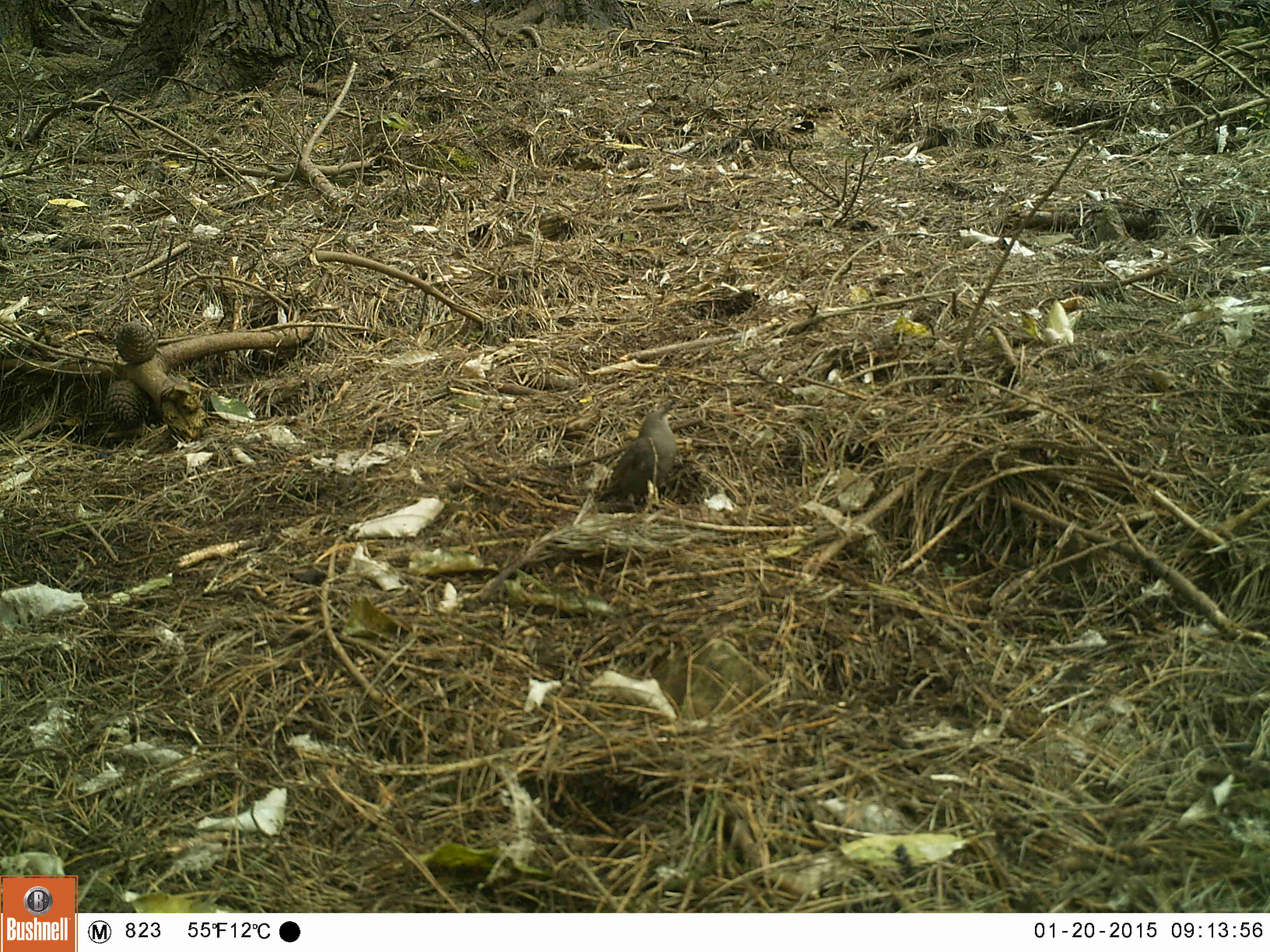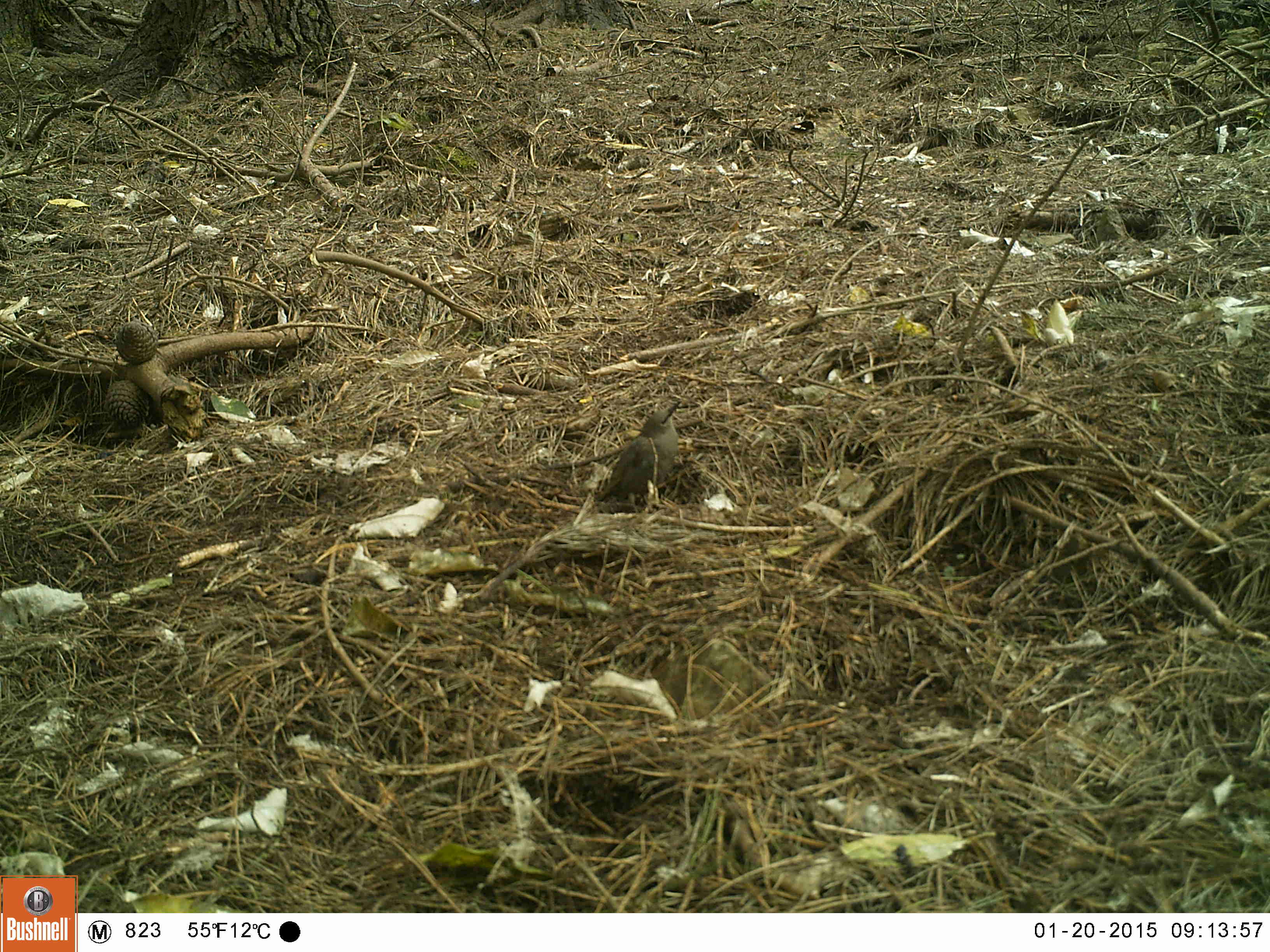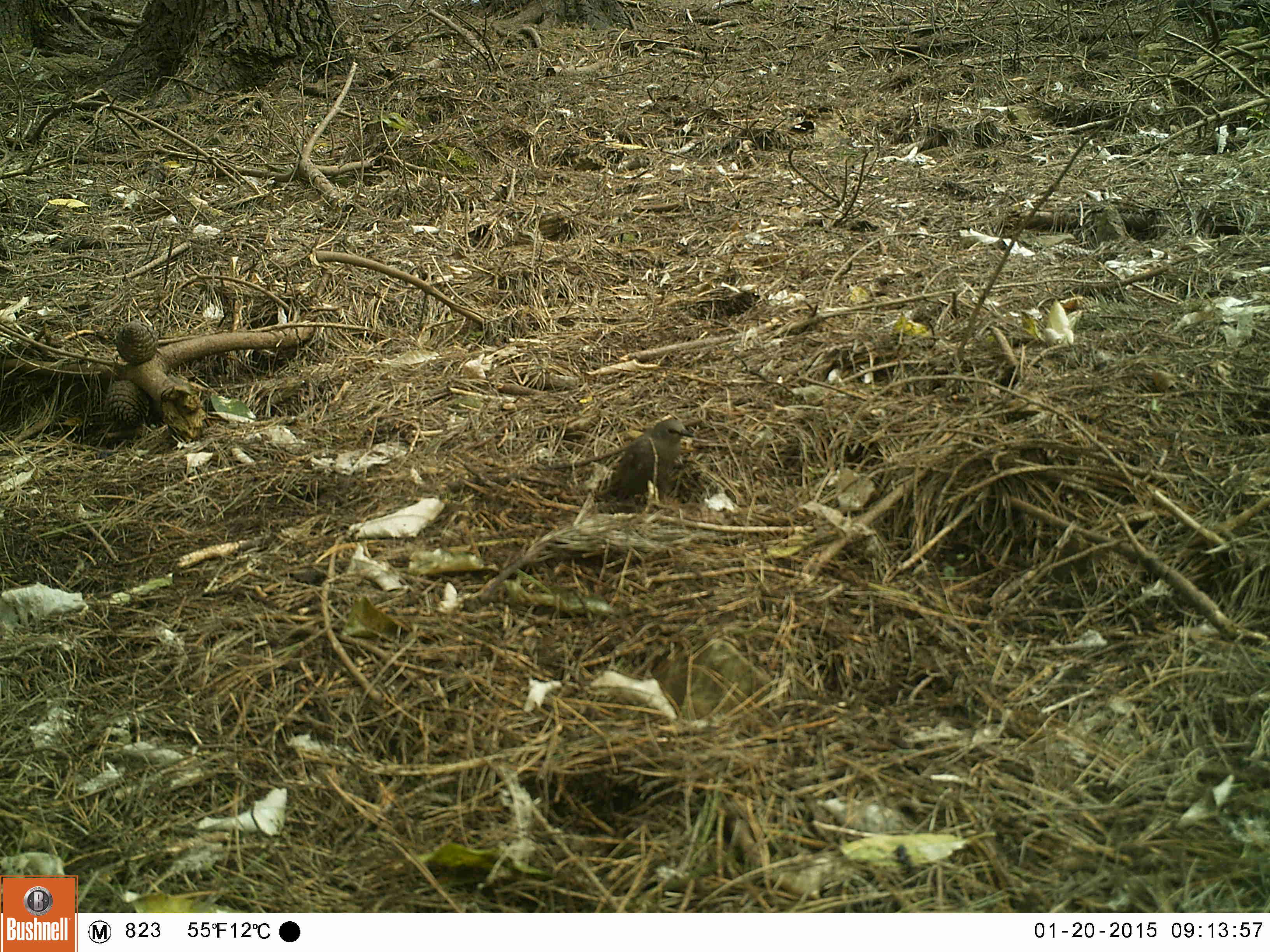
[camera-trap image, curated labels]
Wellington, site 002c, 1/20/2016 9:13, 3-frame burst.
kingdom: Animalia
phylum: Chordata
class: Aves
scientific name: Aves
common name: bird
Bird (Aves).